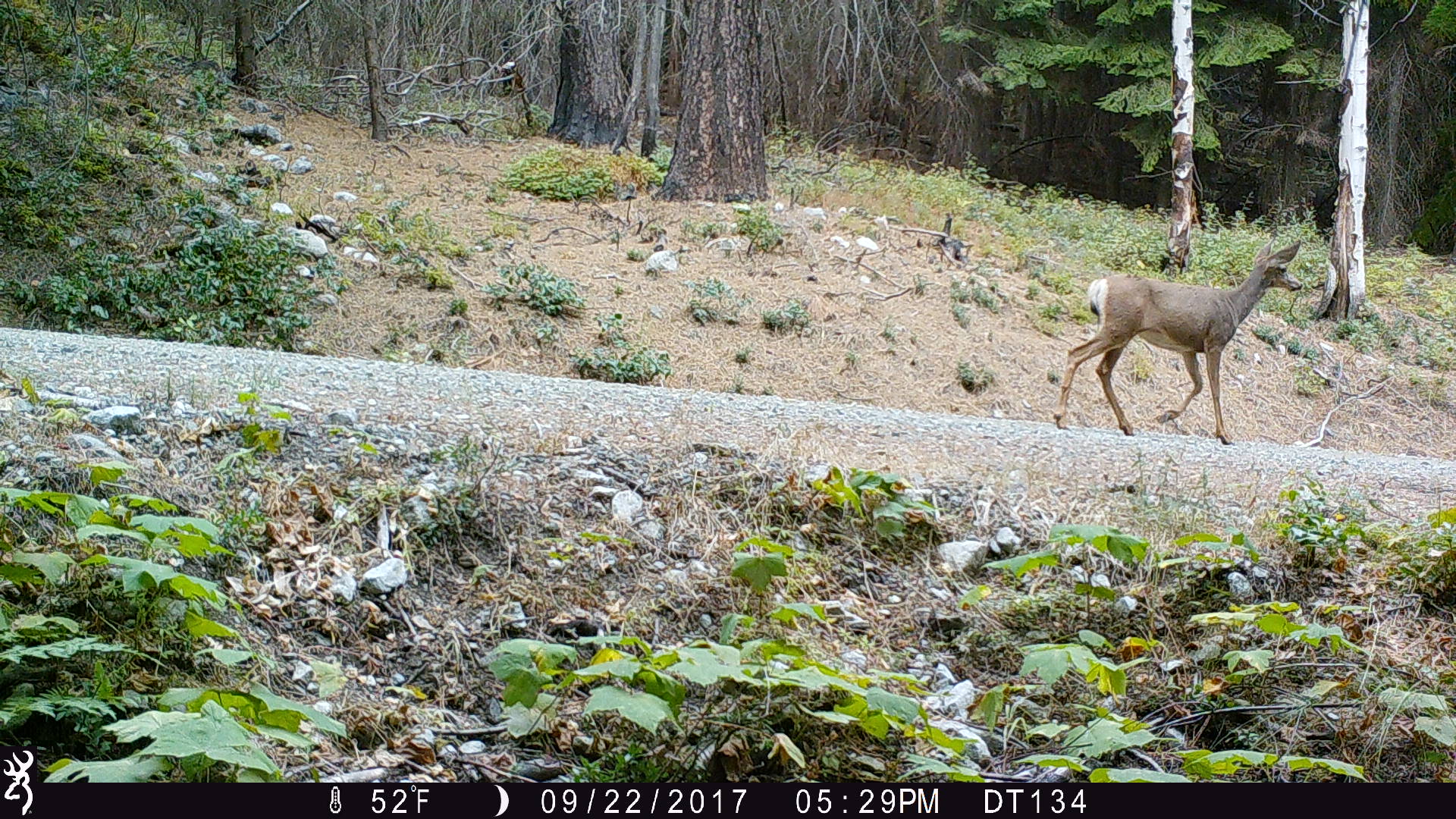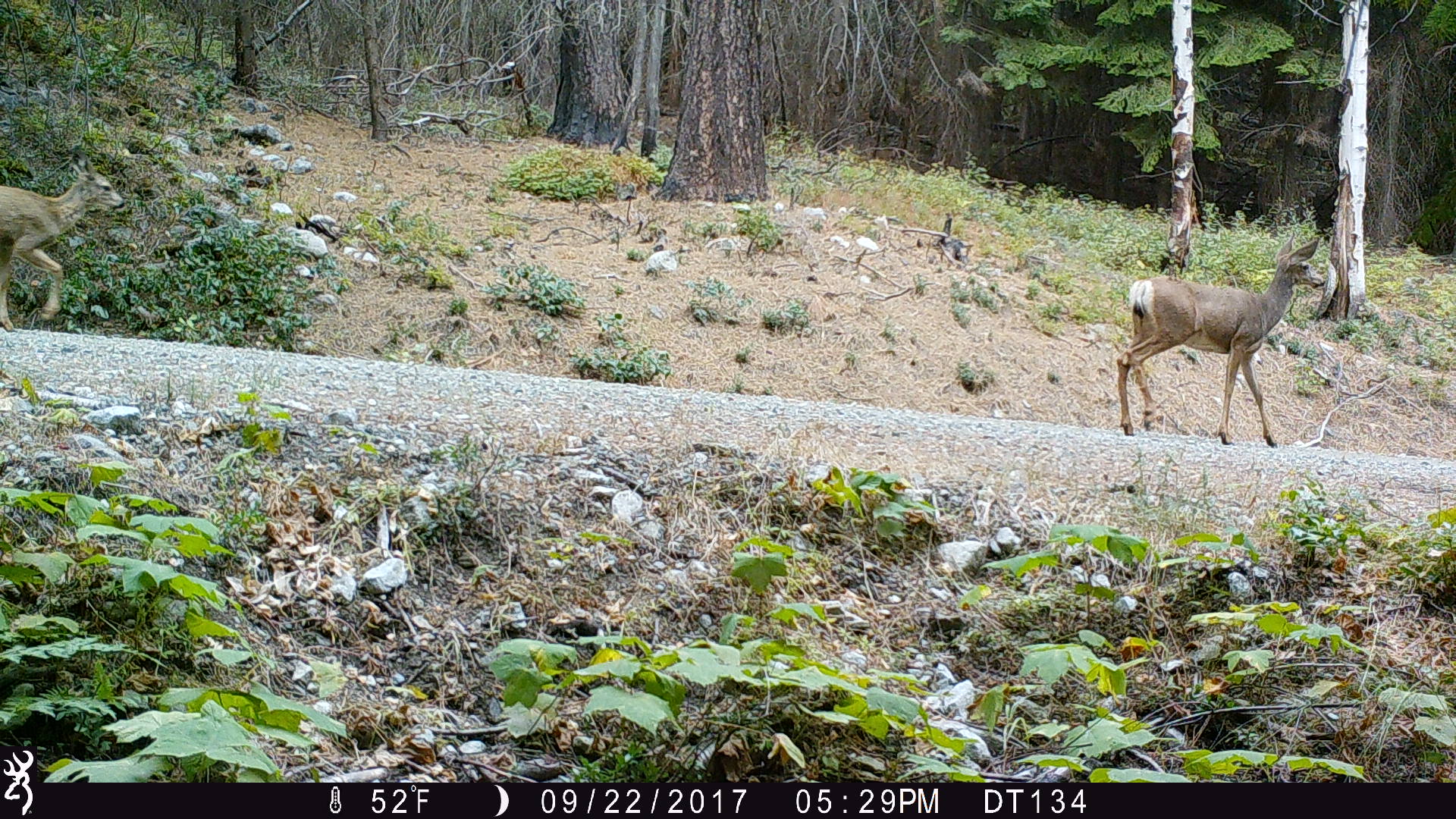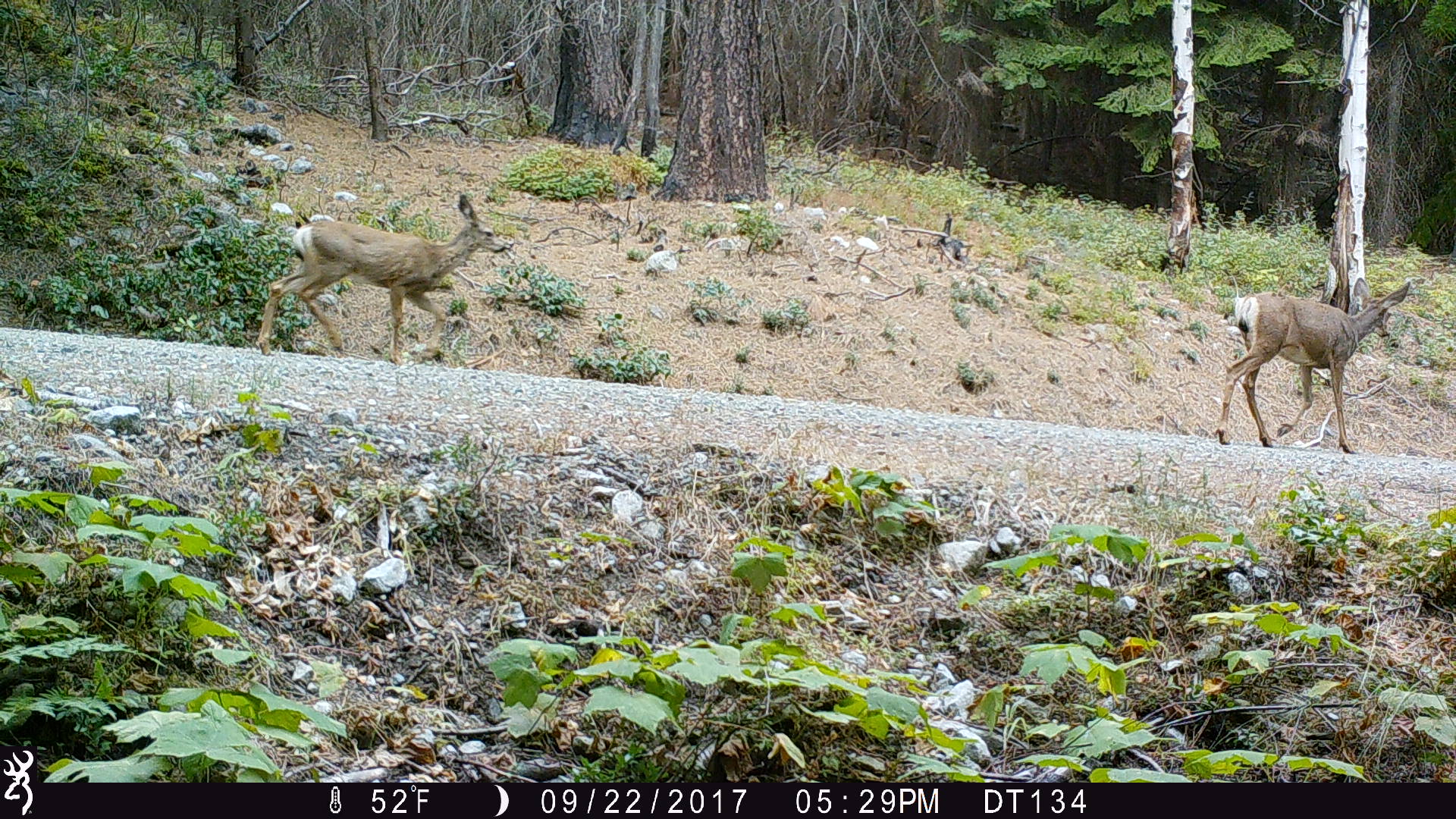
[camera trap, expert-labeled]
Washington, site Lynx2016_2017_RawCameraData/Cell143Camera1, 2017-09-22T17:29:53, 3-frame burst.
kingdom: Animalia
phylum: Chordata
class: Mammalia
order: Artiodactyla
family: Cervidae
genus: Odocoileus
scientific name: Odocoileus hemionus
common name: mule deer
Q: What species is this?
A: Odocoileus hemionus (mule deer).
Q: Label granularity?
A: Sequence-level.